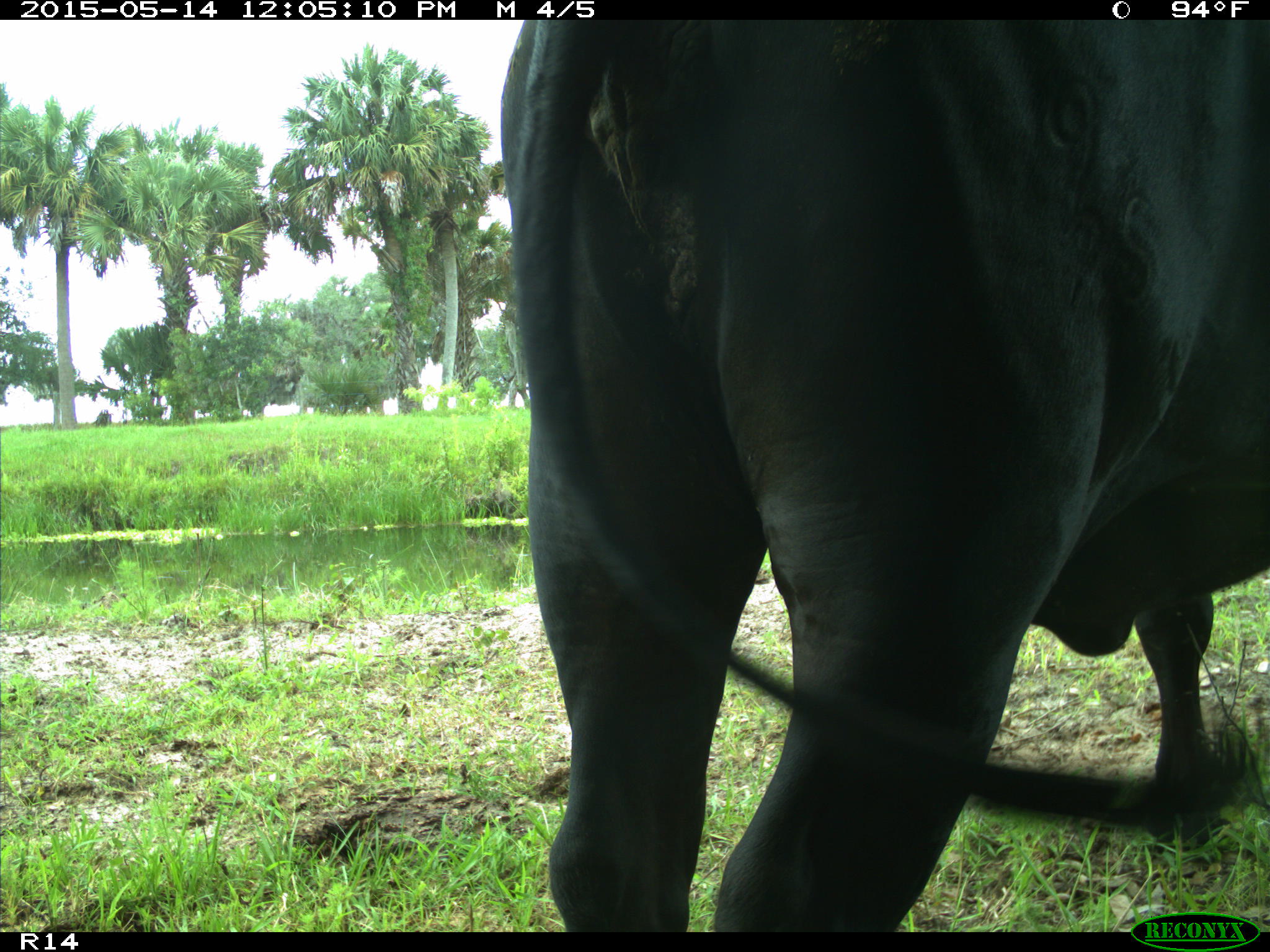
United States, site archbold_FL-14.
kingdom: Animalia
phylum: Chordata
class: Mammalia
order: Artiodactyla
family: Bovidae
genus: Bos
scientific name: Bos taurus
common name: domestic cow